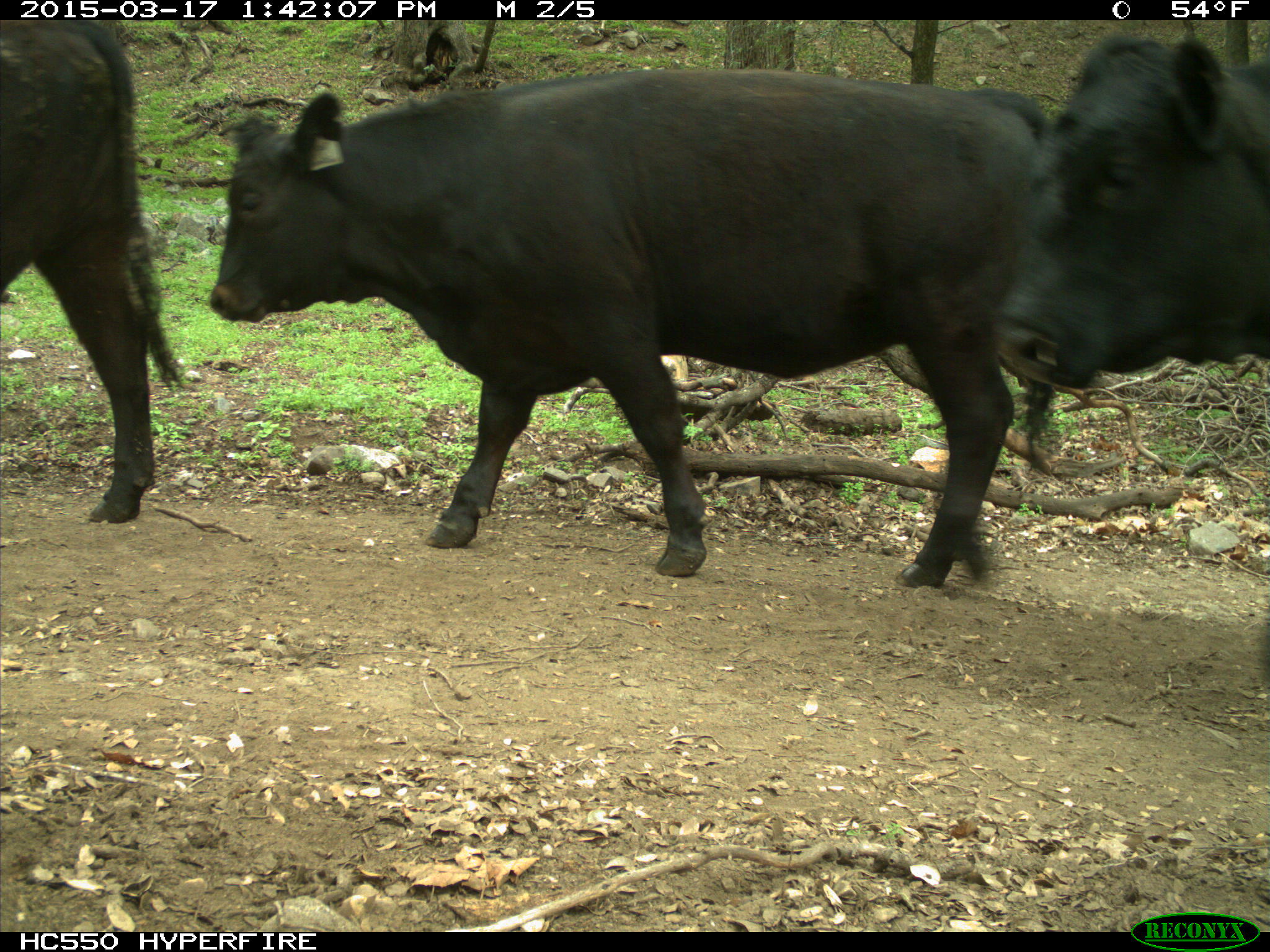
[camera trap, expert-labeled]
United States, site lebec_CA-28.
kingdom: Animalia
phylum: Chordata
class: Mammalia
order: Artiodactyla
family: Bovidae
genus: Bos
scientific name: Bos taurus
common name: domestic cow